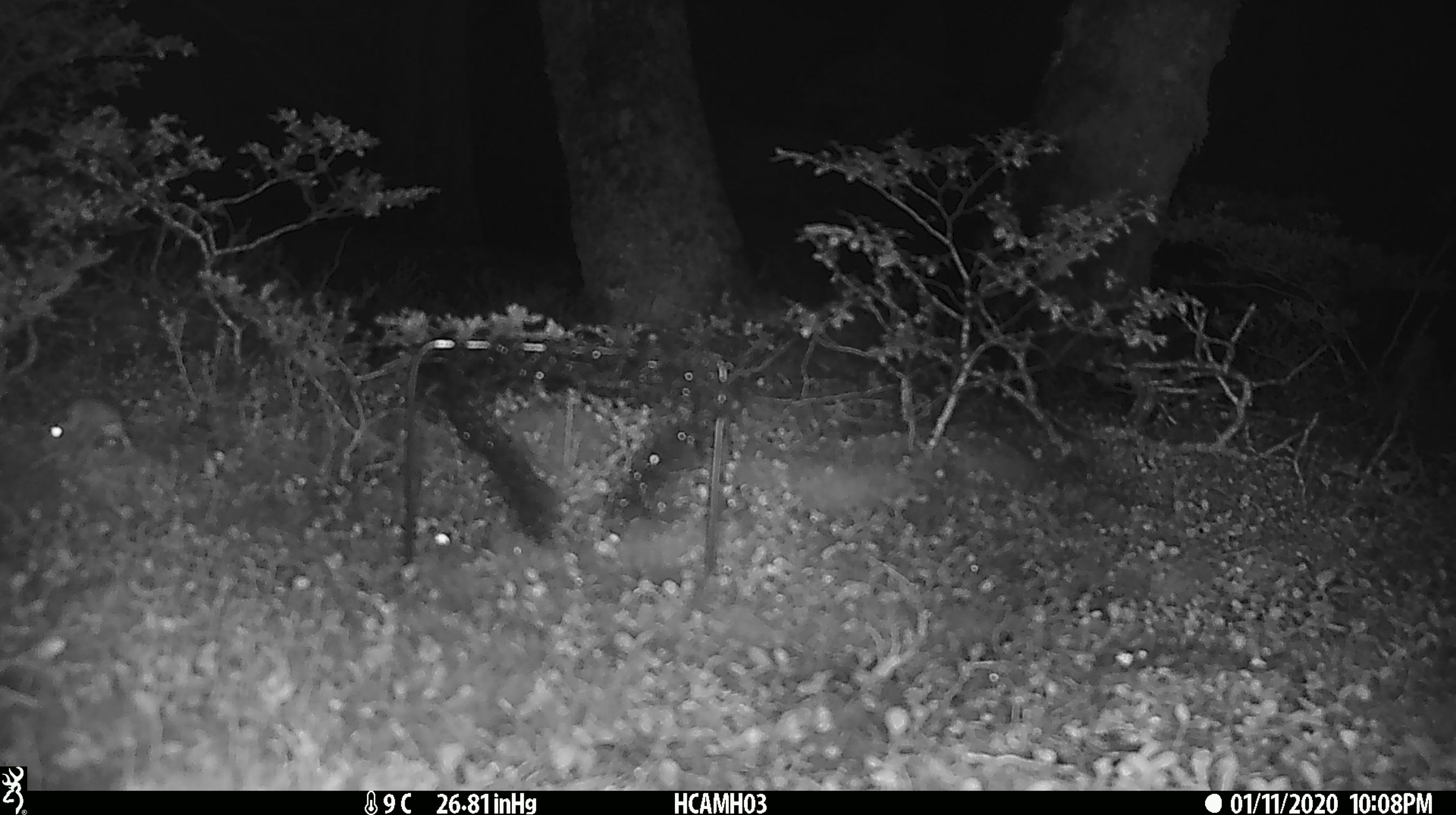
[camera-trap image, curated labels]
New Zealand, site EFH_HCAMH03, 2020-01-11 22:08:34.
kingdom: Animalia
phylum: Chordata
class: Mammalia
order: Rodentia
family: Muridae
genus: Mus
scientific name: Mus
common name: mouse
Mouse (Mus).